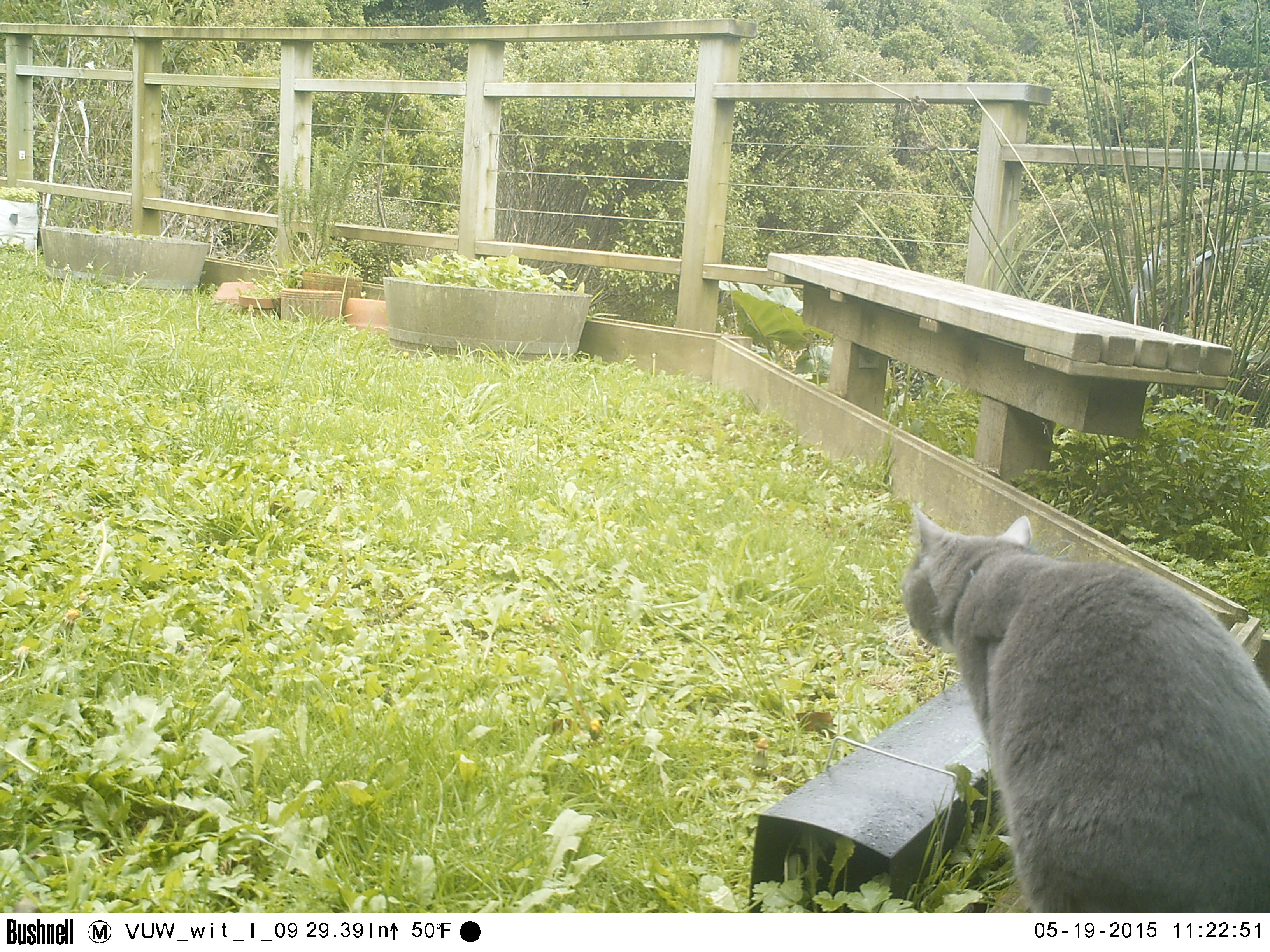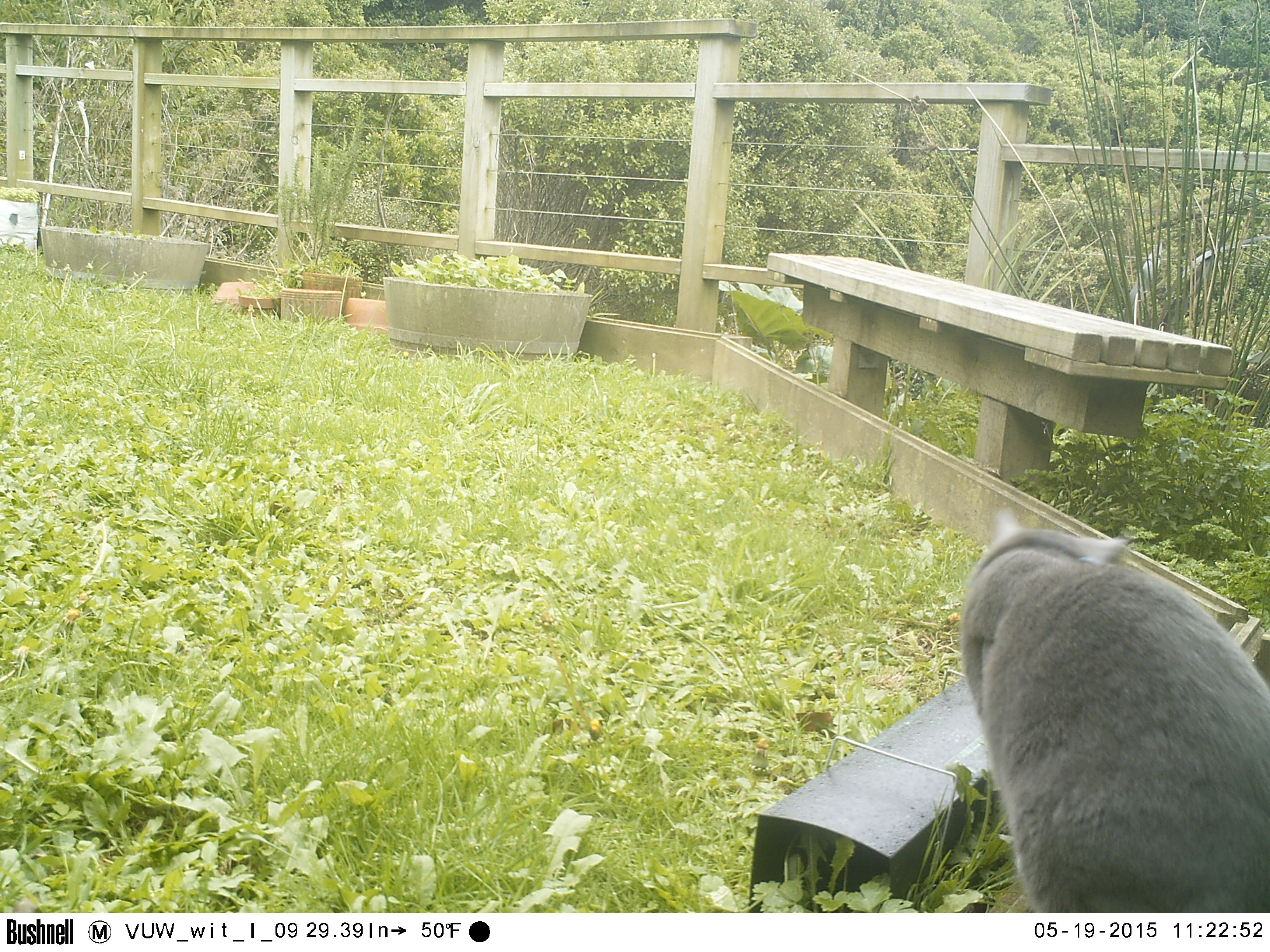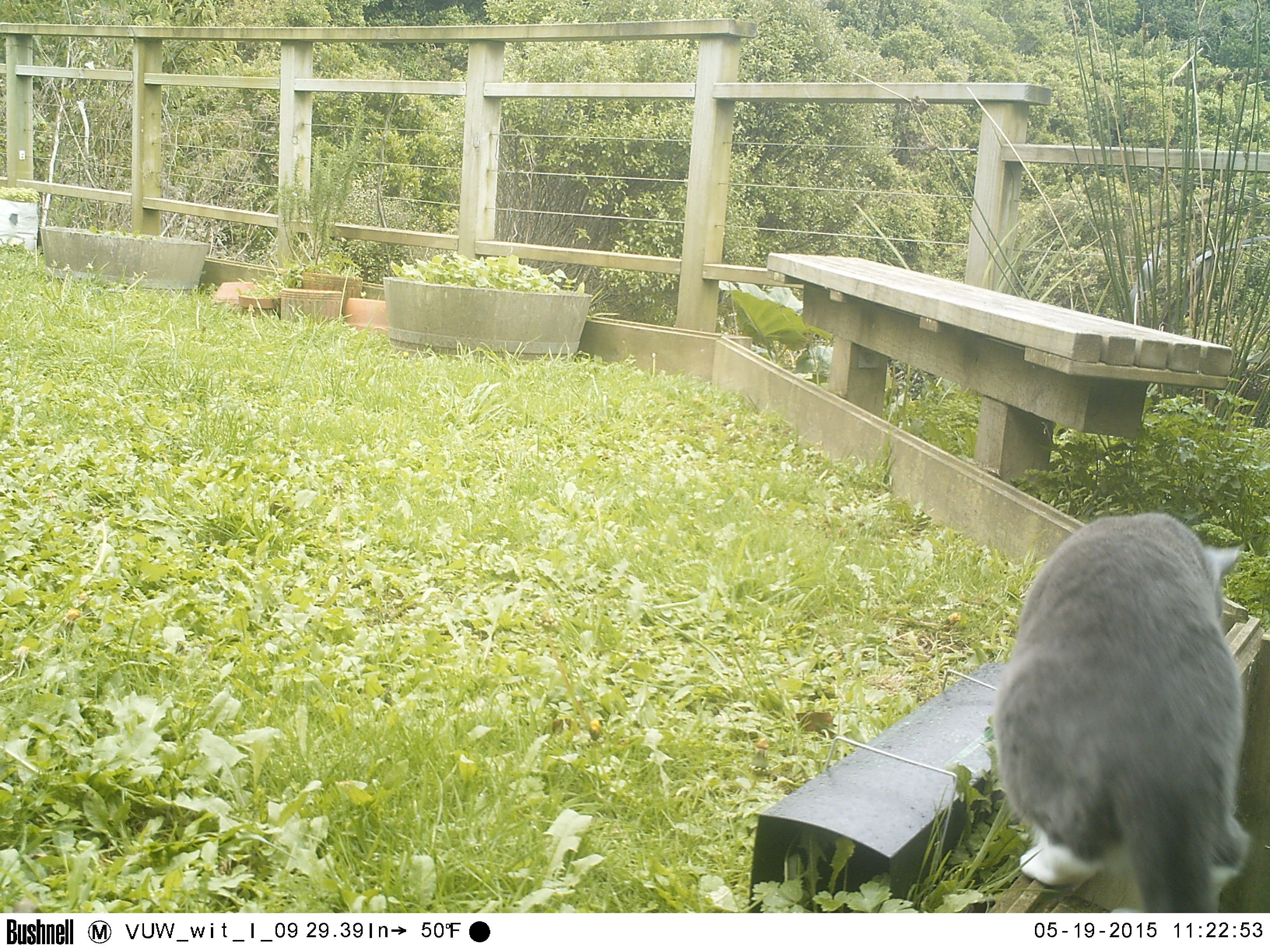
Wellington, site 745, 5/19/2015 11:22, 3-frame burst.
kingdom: Animalia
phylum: Chordata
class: Mammalia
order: Carnivora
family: Felidae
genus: Felis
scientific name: Felis catus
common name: cat